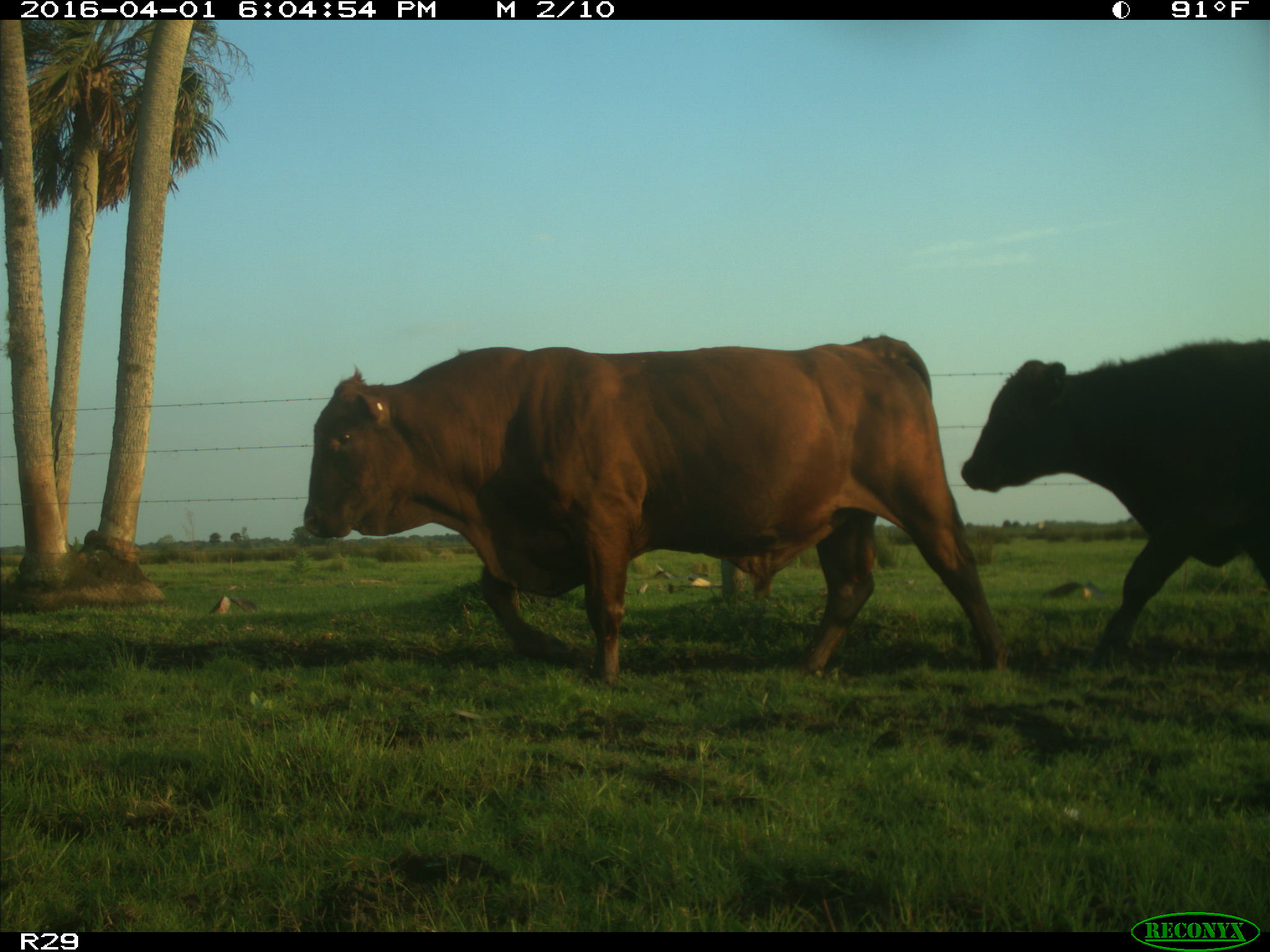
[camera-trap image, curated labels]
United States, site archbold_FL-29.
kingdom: Animalia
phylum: Chordata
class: Mammalia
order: Artiodactyla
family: Bovidae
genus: Bos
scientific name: Bos taurus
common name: domestic cow